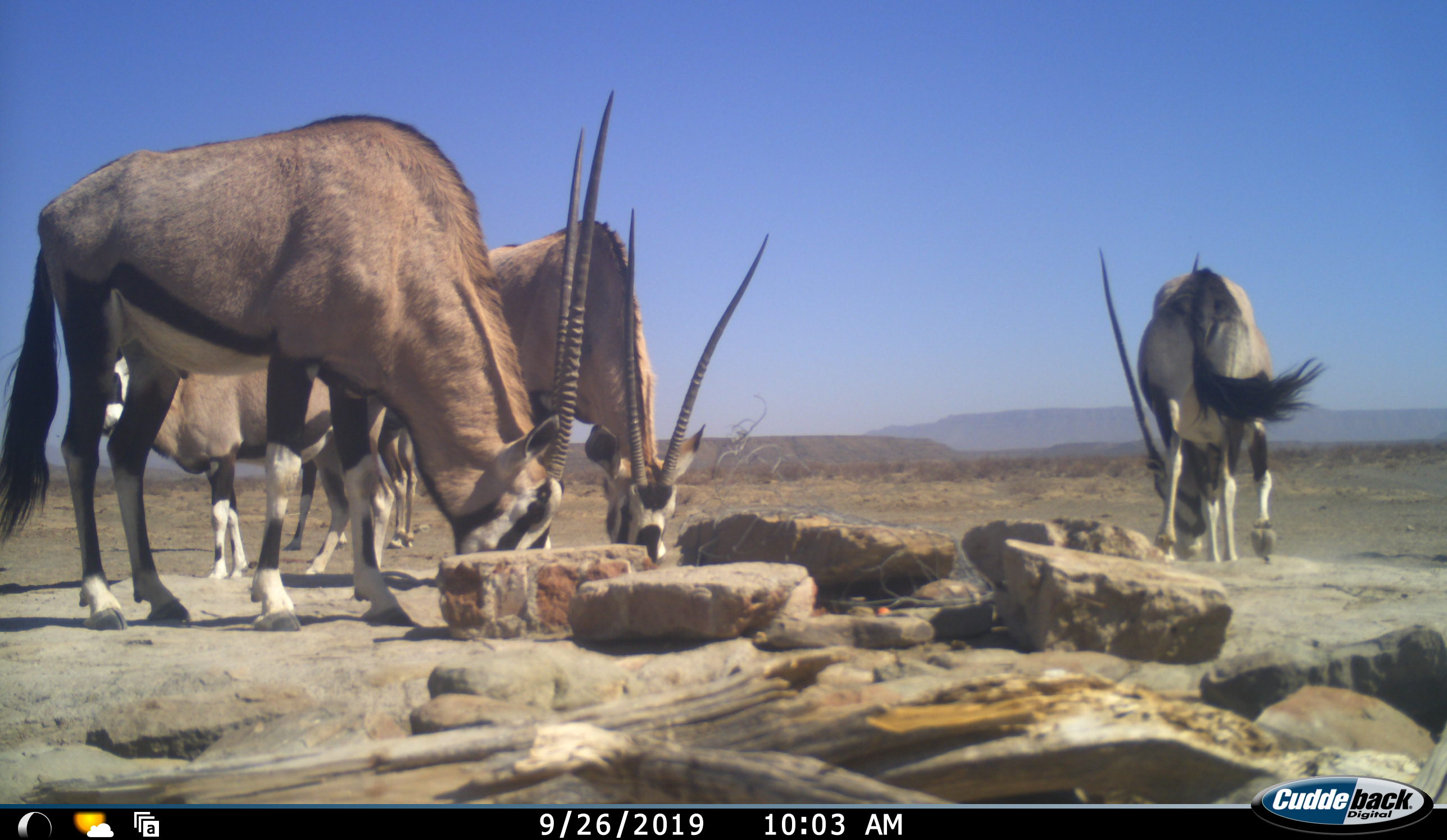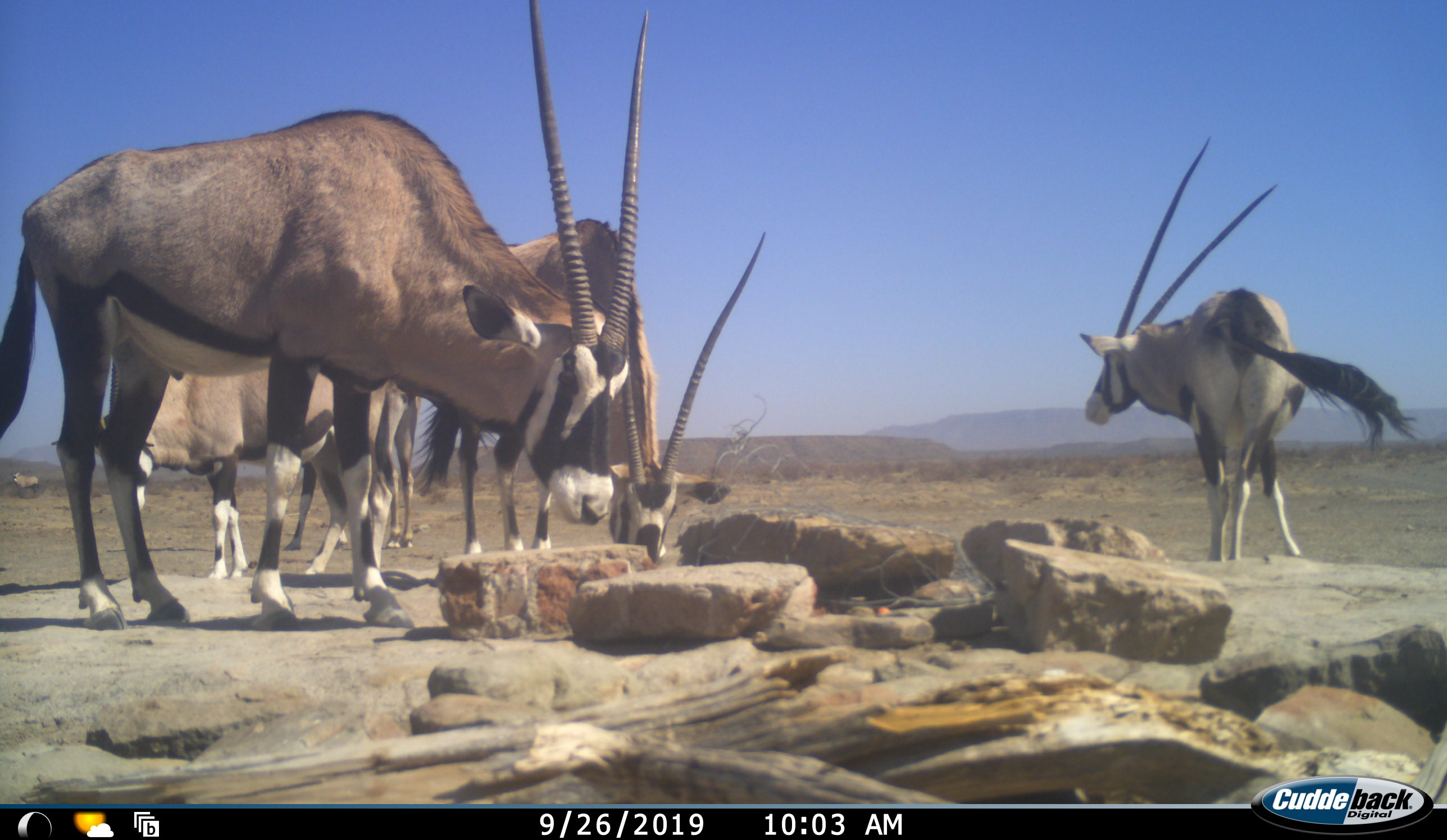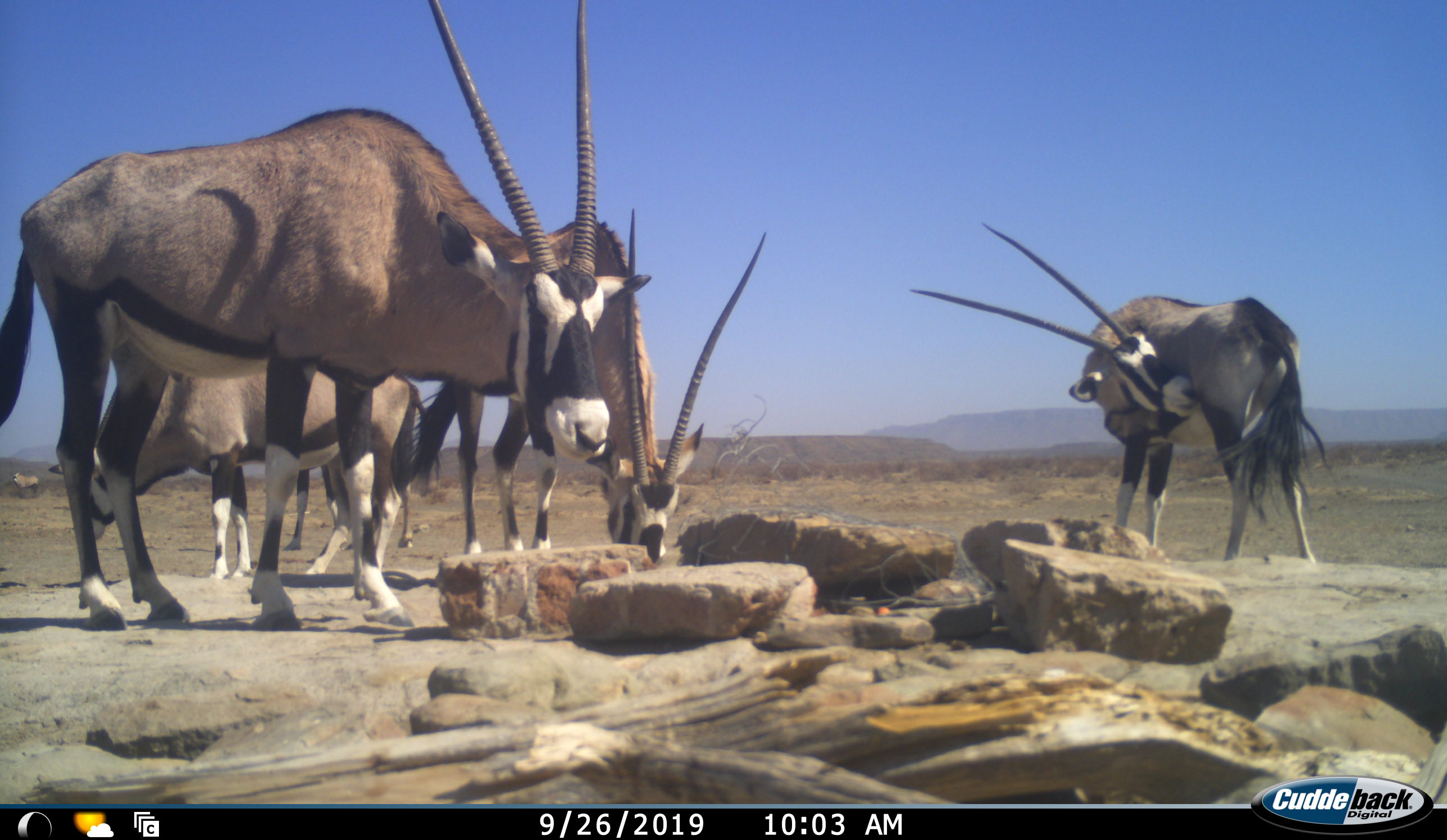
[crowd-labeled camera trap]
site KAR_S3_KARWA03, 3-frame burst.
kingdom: Animalia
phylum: Chordata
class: Mammalia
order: Artiodactyla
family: Bovidae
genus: Oryx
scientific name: Oryx gazella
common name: gemsbok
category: oryx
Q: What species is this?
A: Oryx (gemsbok) (Oryx gazella).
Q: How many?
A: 5.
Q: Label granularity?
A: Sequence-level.